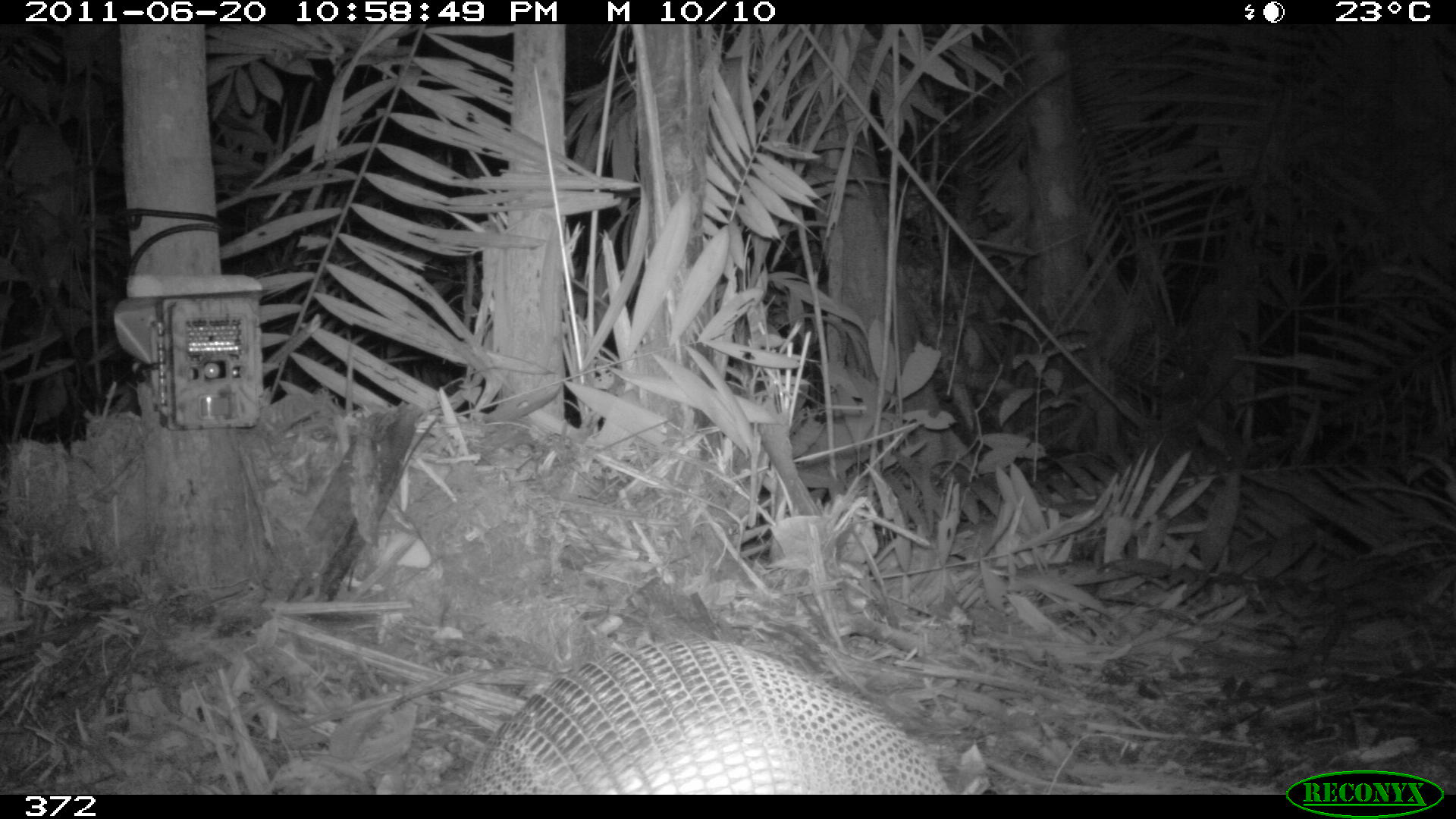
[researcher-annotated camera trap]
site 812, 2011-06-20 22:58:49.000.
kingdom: Animalia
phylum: Chordata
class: Mammalia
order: Cingulata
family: Dasypodidae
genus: Dasypus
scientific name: Dasypus novemcinctus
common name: nine-banded armadillo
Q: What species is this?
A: Dasypus novemcinctus (nine-banded armadillo).